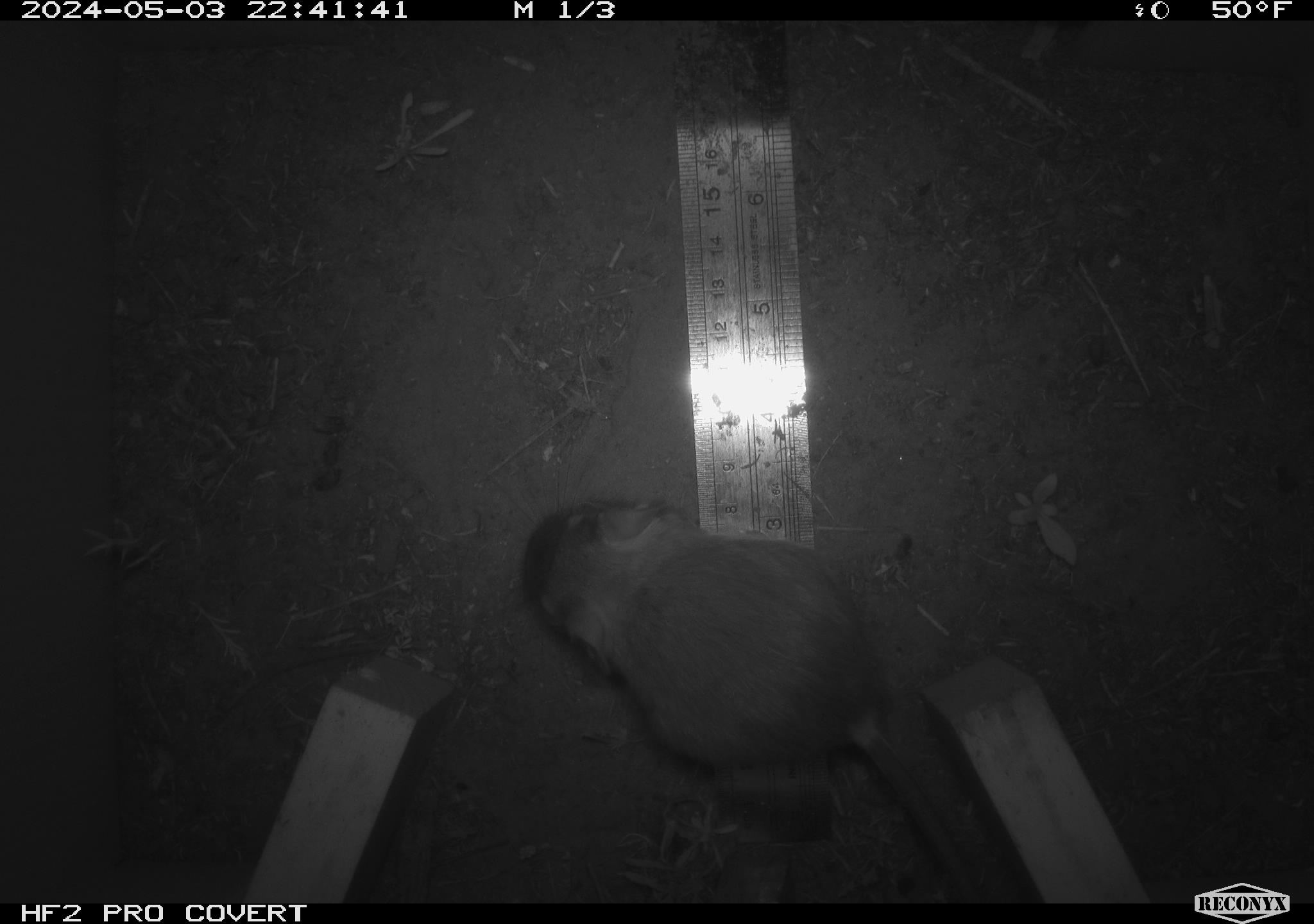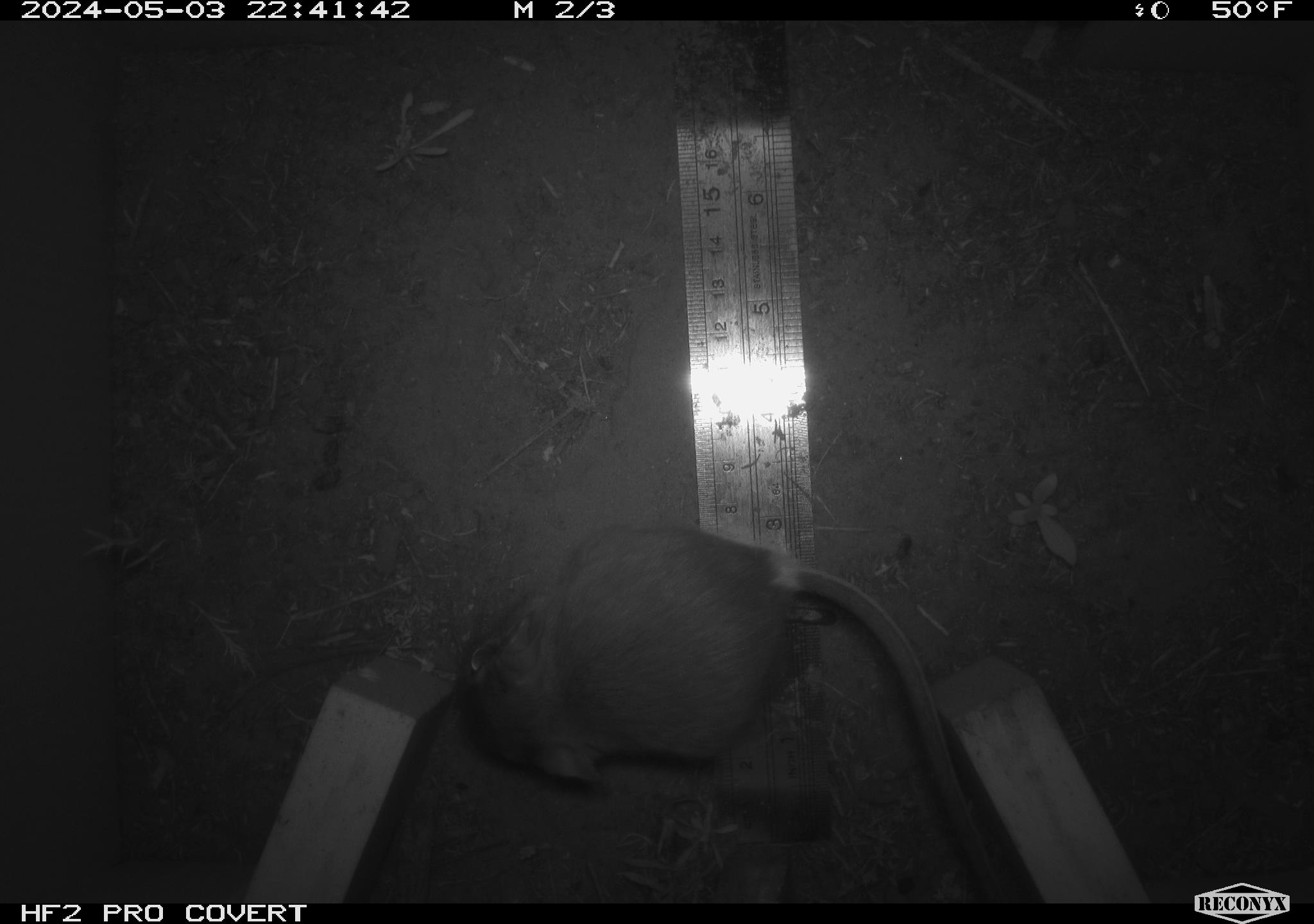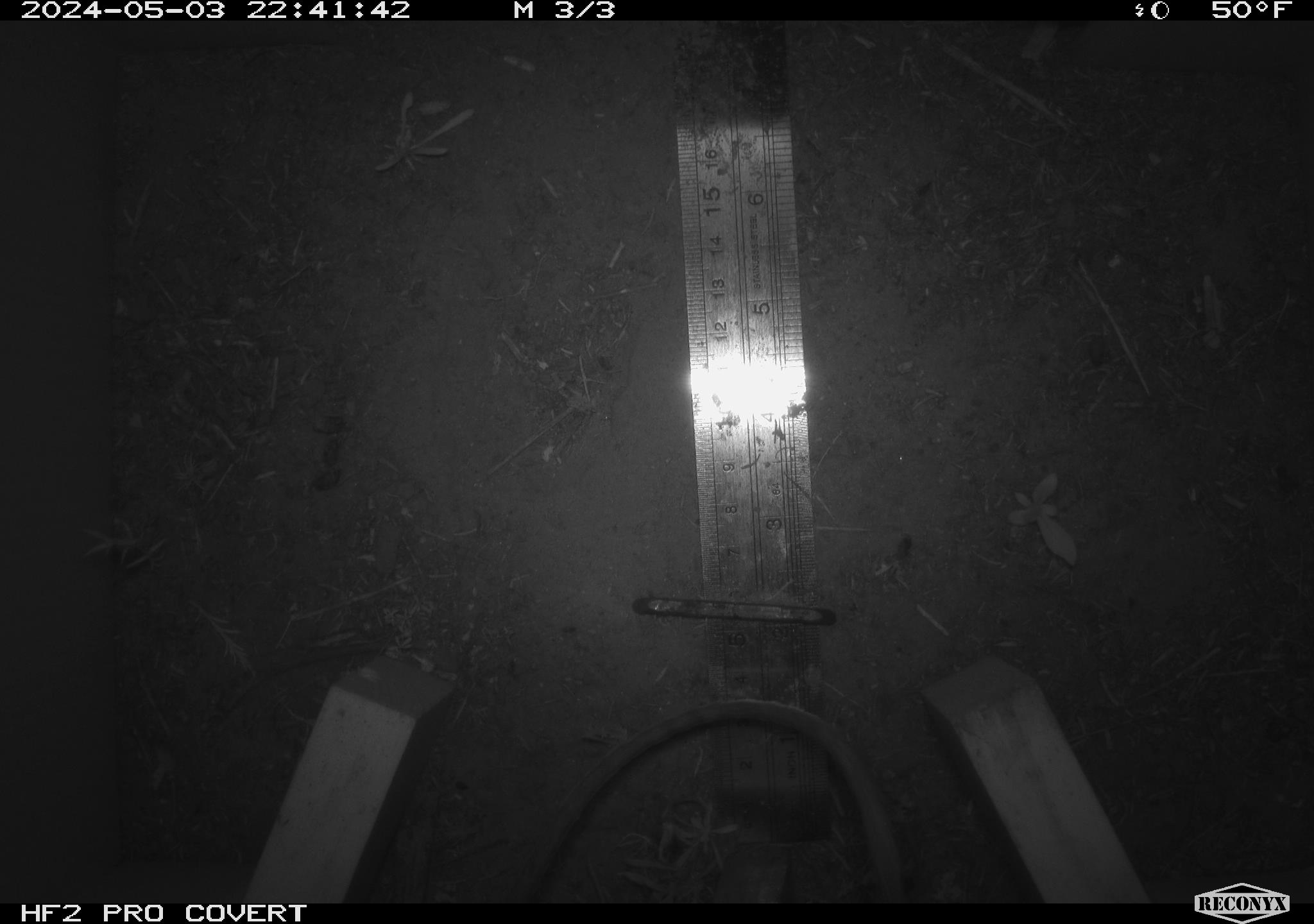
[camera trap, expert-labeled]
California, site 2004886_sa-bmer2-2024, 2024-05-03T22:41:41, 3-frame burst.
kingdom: Animalia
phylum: Chordata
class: Mammalia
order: Rodentia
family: Heteromyidae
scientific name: Heteromyidae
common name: kangaroo rats and pocket mice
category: heteromyidae family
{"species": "heteromyidae family (kangaroo rats and pocket mice) (Heteromyidae)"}